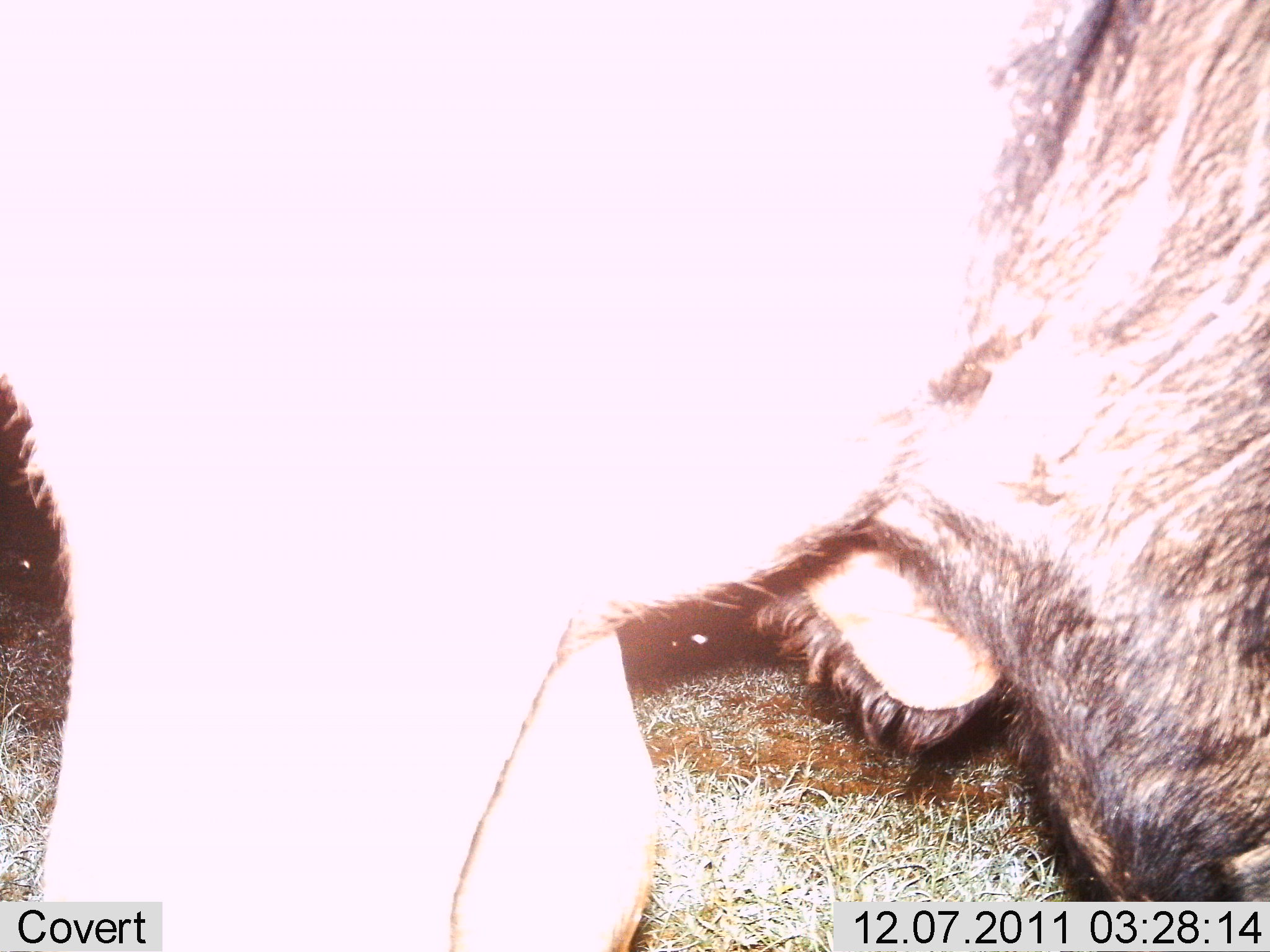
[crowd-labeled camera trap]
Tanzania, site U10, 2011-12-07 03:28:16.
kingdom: Animalia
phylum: Chordata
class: Mammalia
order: Artiodactyla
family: Bovidae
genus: Syncerus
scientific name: Syncerus caffer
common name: cape buffalo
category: buffalo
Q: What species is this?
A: Buffalo (cape buffalo) (Syncerus caffer).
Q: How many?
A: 1.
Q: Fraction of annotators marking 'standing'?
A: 86%.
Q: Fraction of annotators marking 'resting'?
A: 0%.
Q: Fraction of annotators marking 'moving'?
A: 14%.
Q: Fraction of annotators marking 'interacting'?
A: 0%.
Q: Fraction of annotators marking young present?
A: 0%.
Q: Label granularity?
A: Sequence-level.